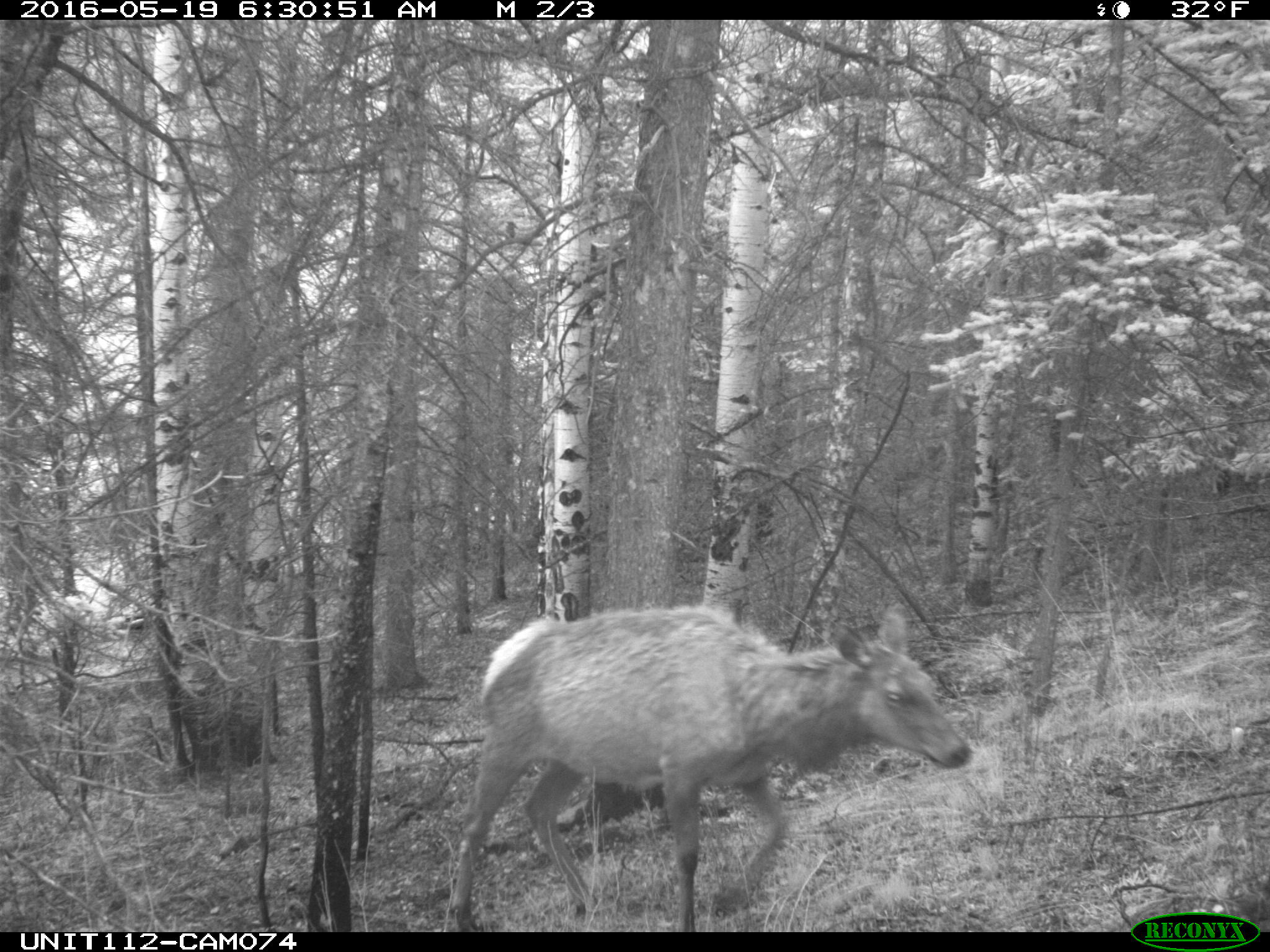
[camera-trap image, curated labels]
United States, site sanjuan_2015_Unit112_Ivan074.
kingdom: Animalia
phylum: Chordata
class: Mammalia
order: Artiodactyla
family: Cervidae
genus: Cervus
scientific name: Cervus elaphus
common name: red deer